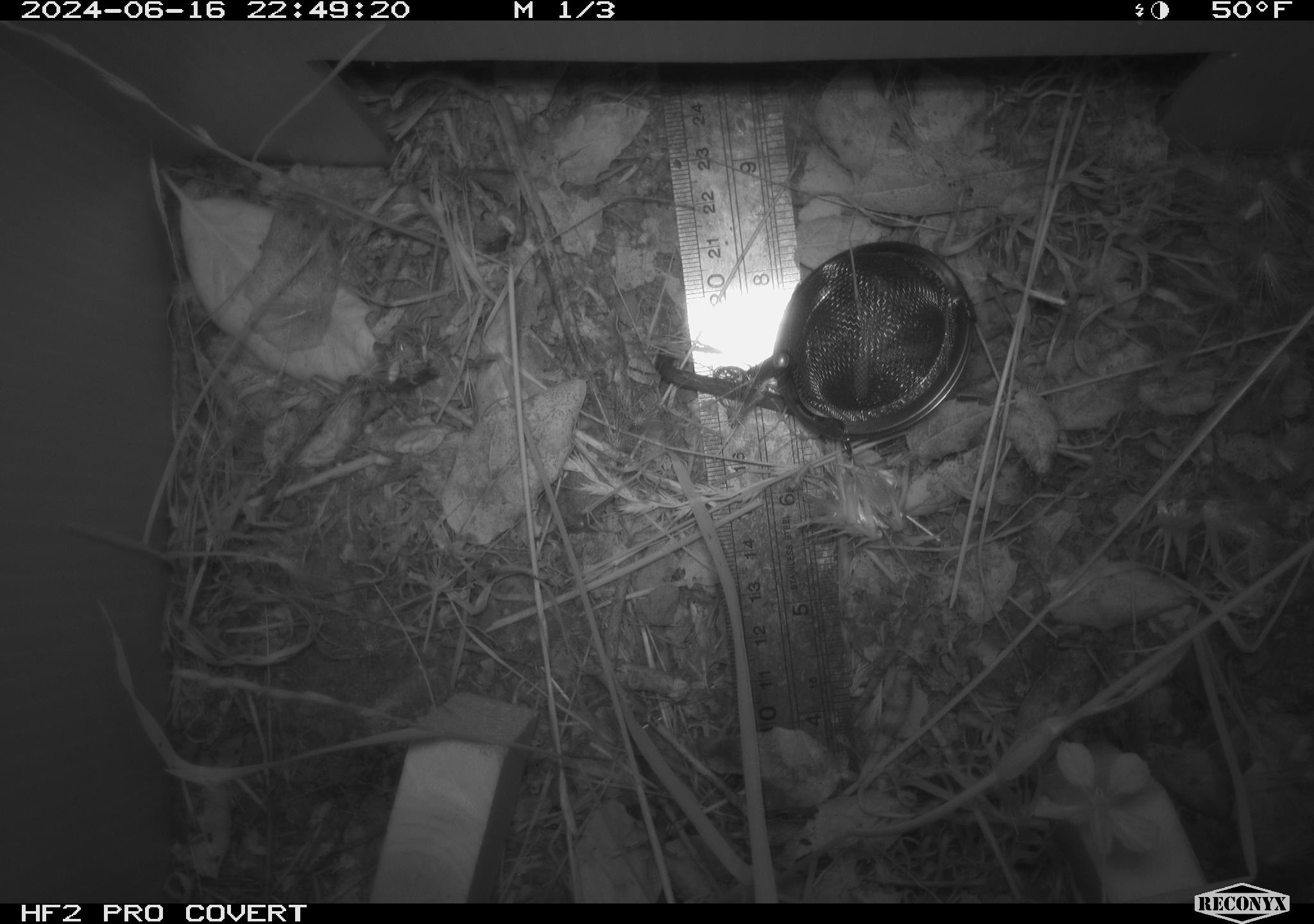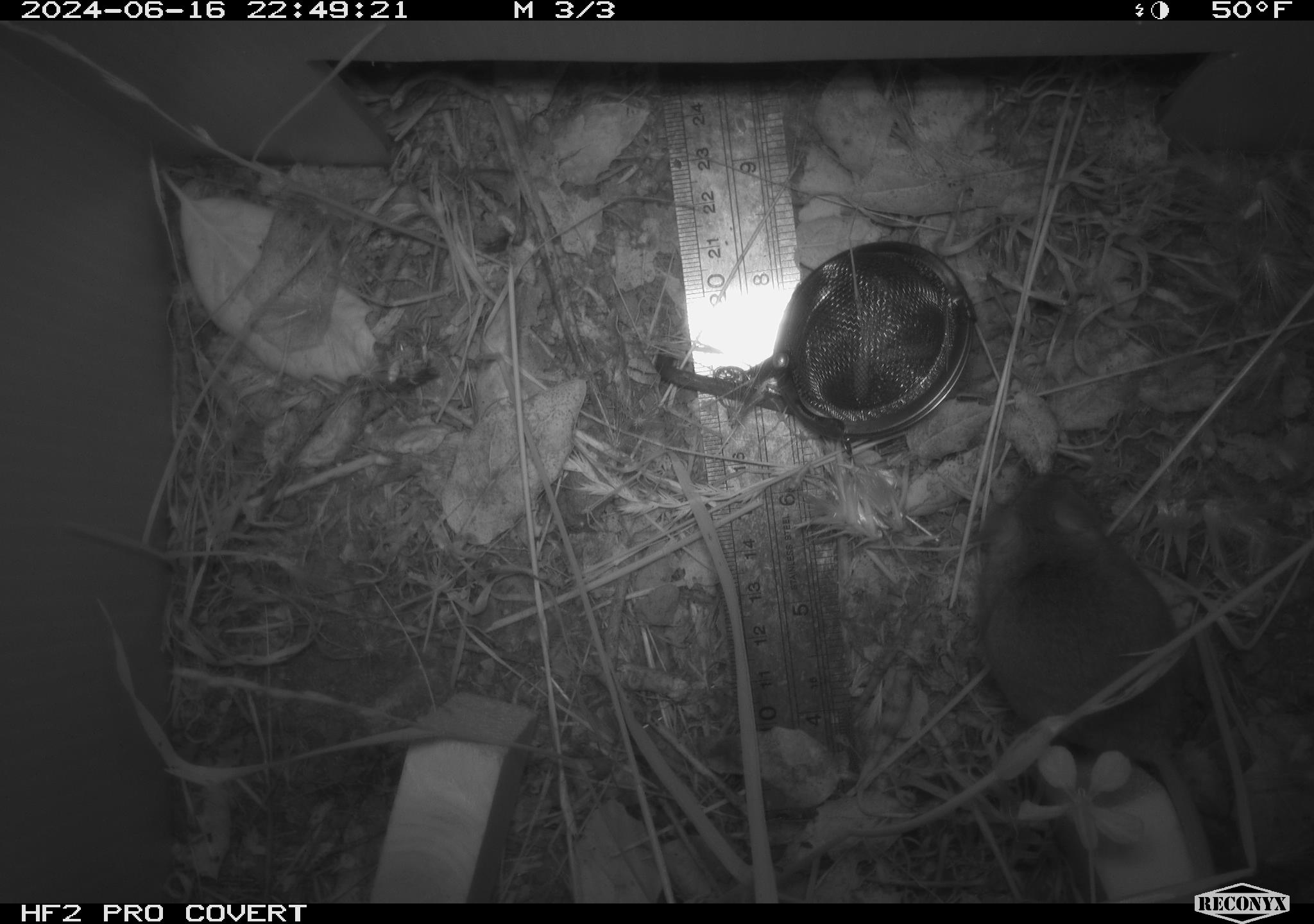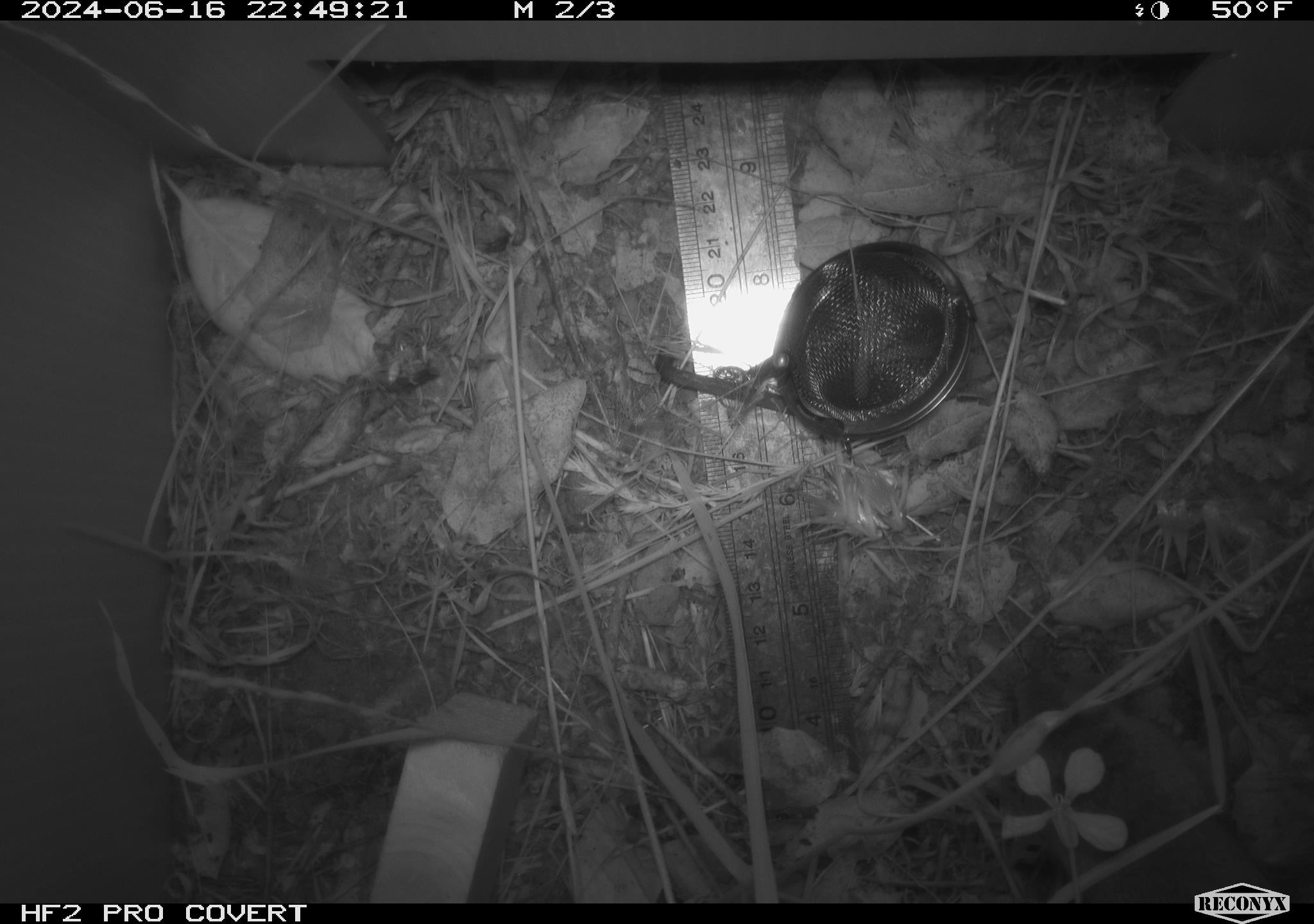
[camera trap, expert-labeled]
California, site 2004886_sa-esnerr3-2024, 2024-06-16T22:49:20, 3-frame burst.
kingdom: Animalia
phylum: Chordata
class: Mammalia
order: Rodentia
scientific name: Rodentia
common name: rodent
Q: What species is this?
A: Rodent (Rodentia).